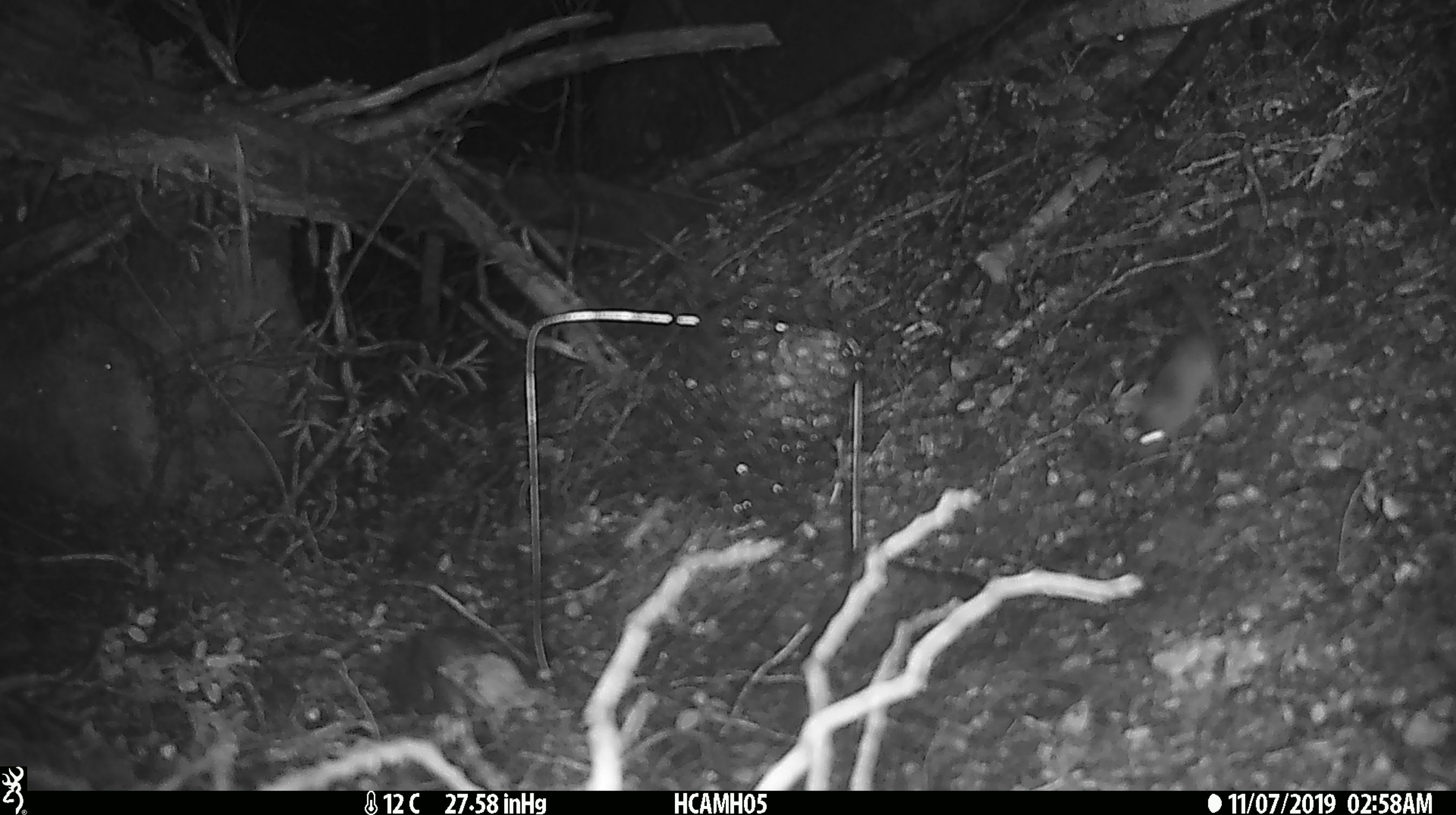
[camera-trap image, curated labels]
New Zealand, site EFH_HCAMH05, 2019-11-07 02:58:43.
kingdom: Animalia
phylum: Chordata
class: Mammalia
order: Rodentia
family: Muridae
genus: Mus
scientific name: Mus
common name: mouse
Mouse (Mus).